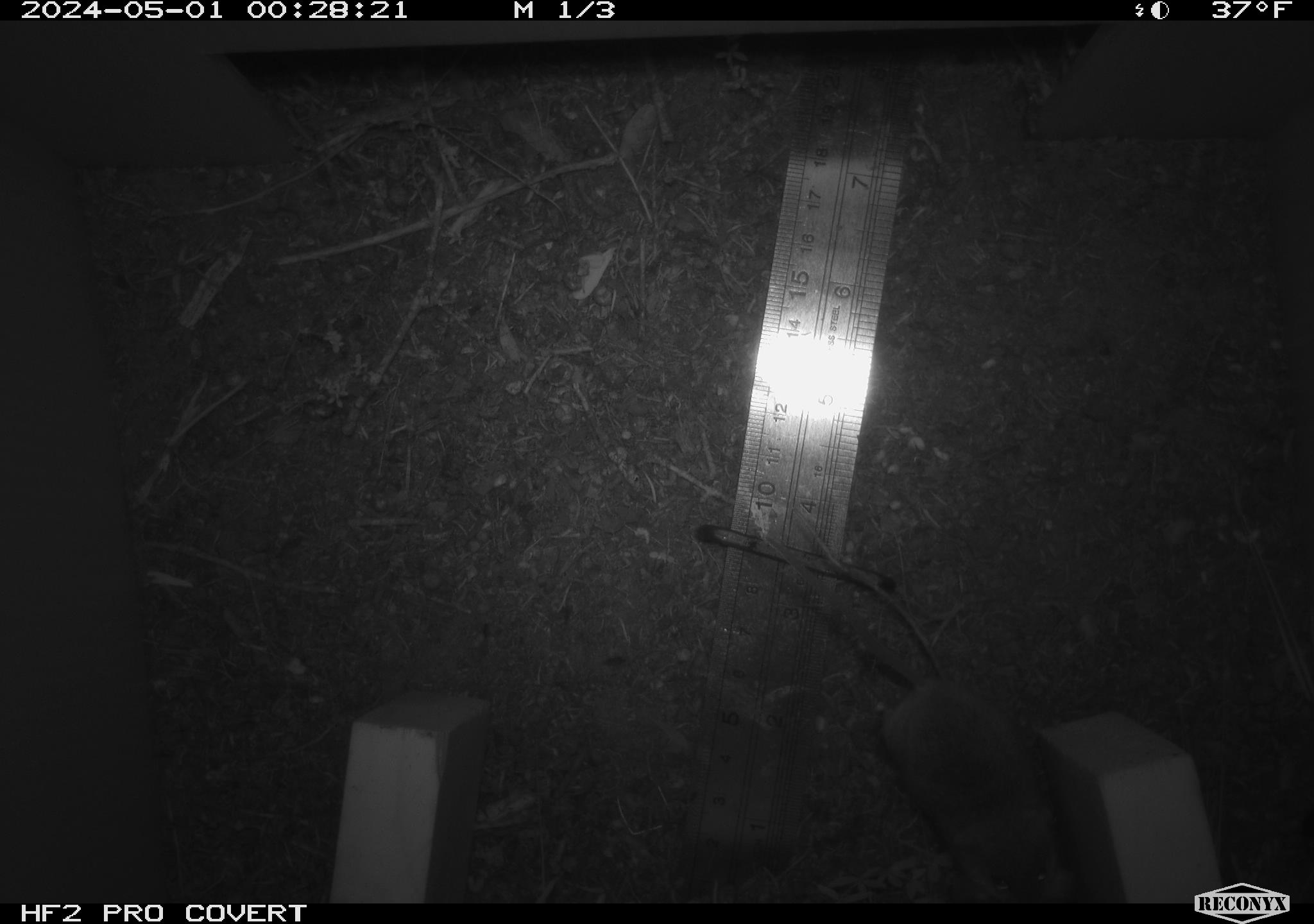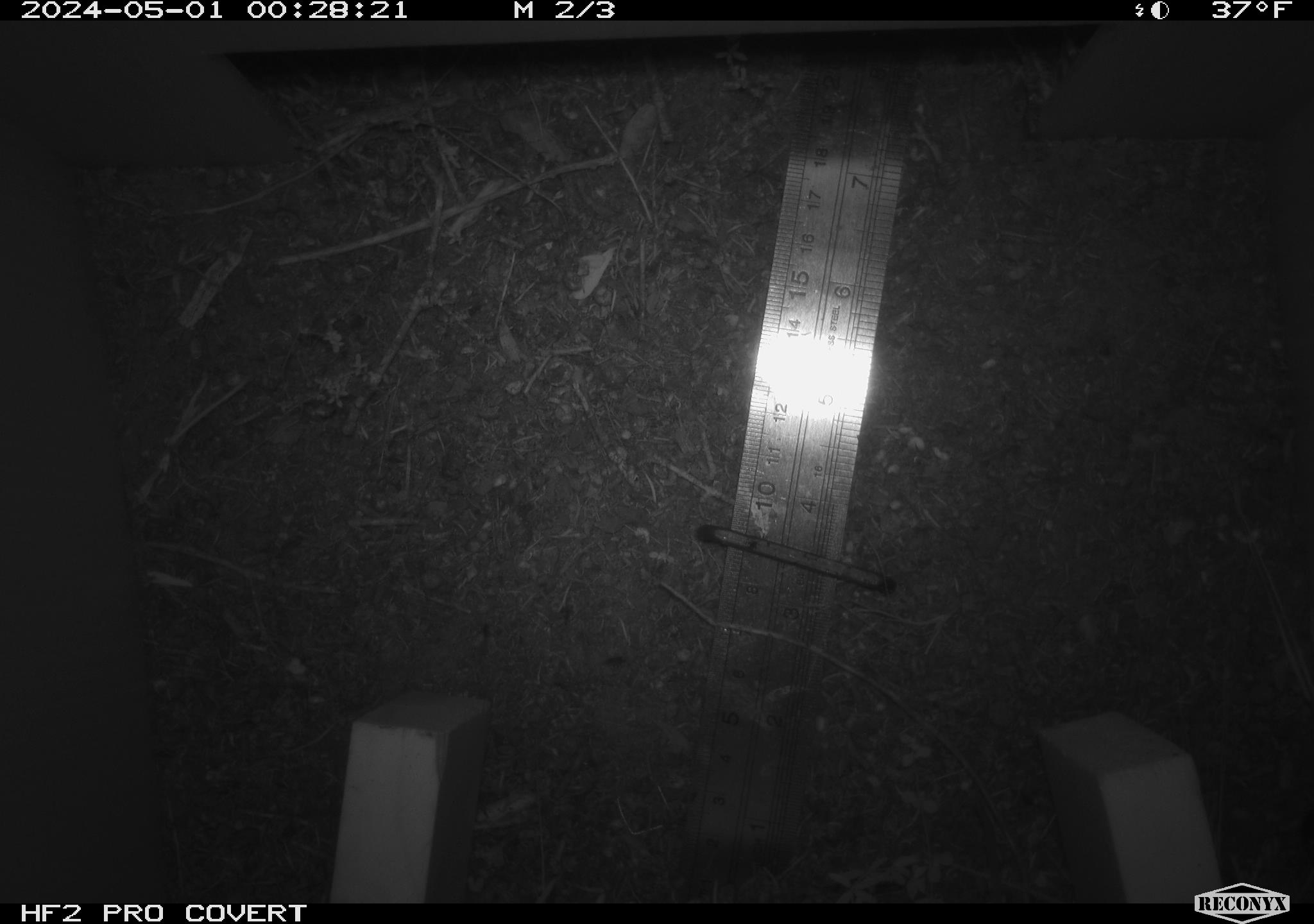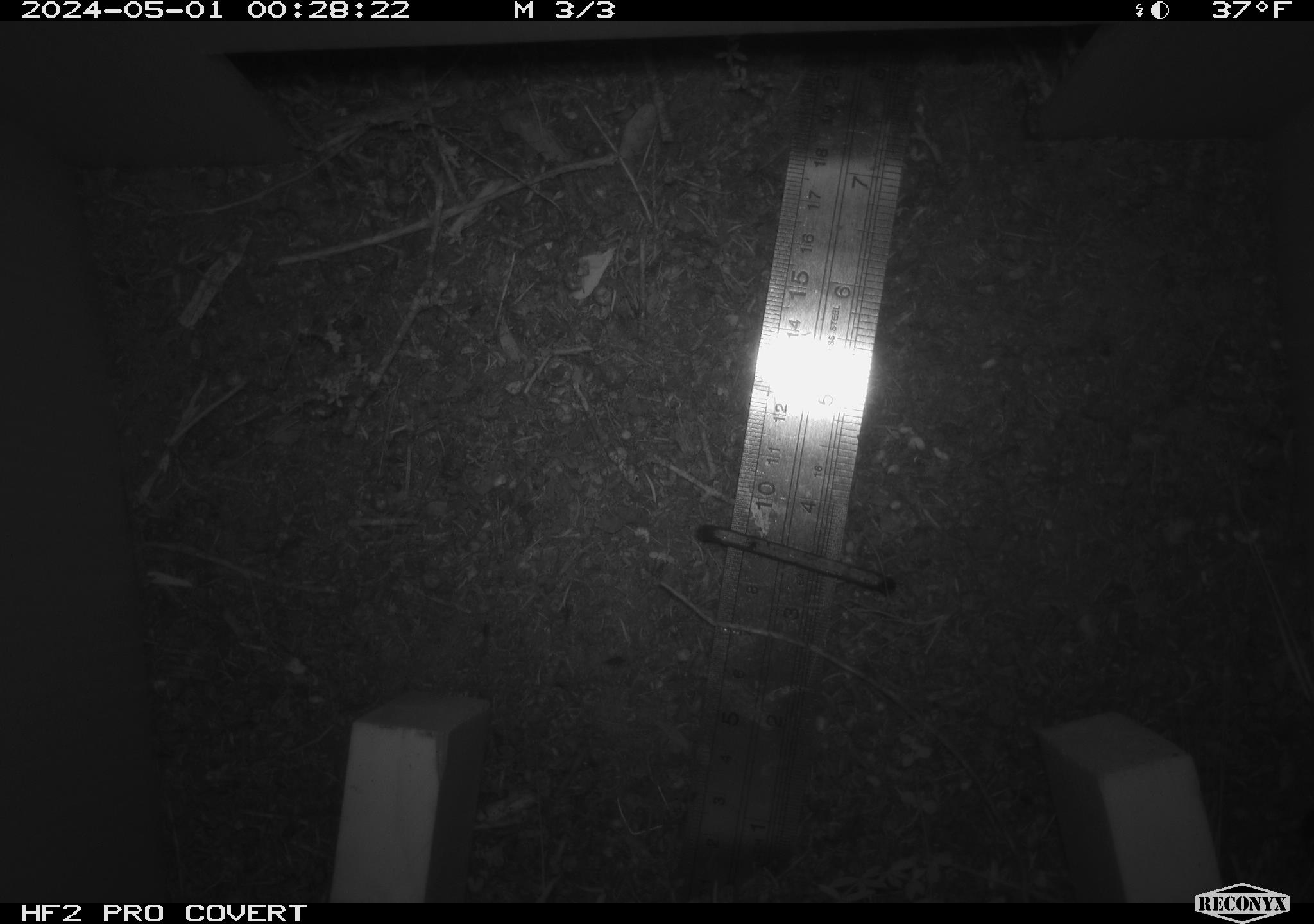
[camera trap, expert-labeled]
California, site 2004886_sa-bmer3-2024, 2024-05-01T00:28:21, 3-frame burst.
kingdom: Animalia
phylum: Chordata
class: Mammalia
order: Rodentia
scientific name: Rodentia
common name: mouse species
Mouse species (Rodentia).